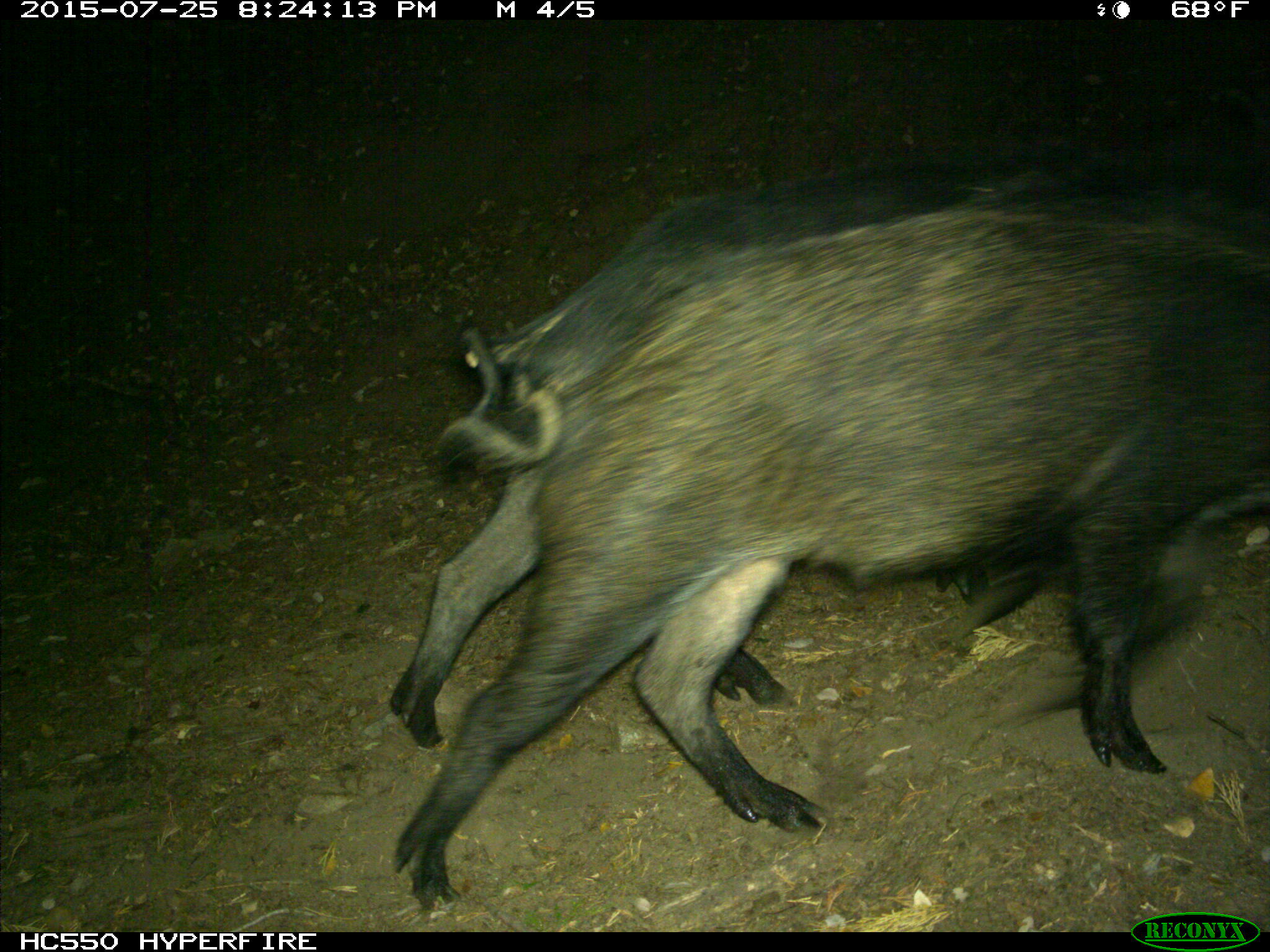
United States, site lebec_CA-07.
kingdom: Animalia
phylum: Chordata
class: Mammalia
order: Artiodactyla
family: Suidae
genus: Sus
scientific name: Sus scrofa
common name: wild boar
Sus scrofa (wild boar).